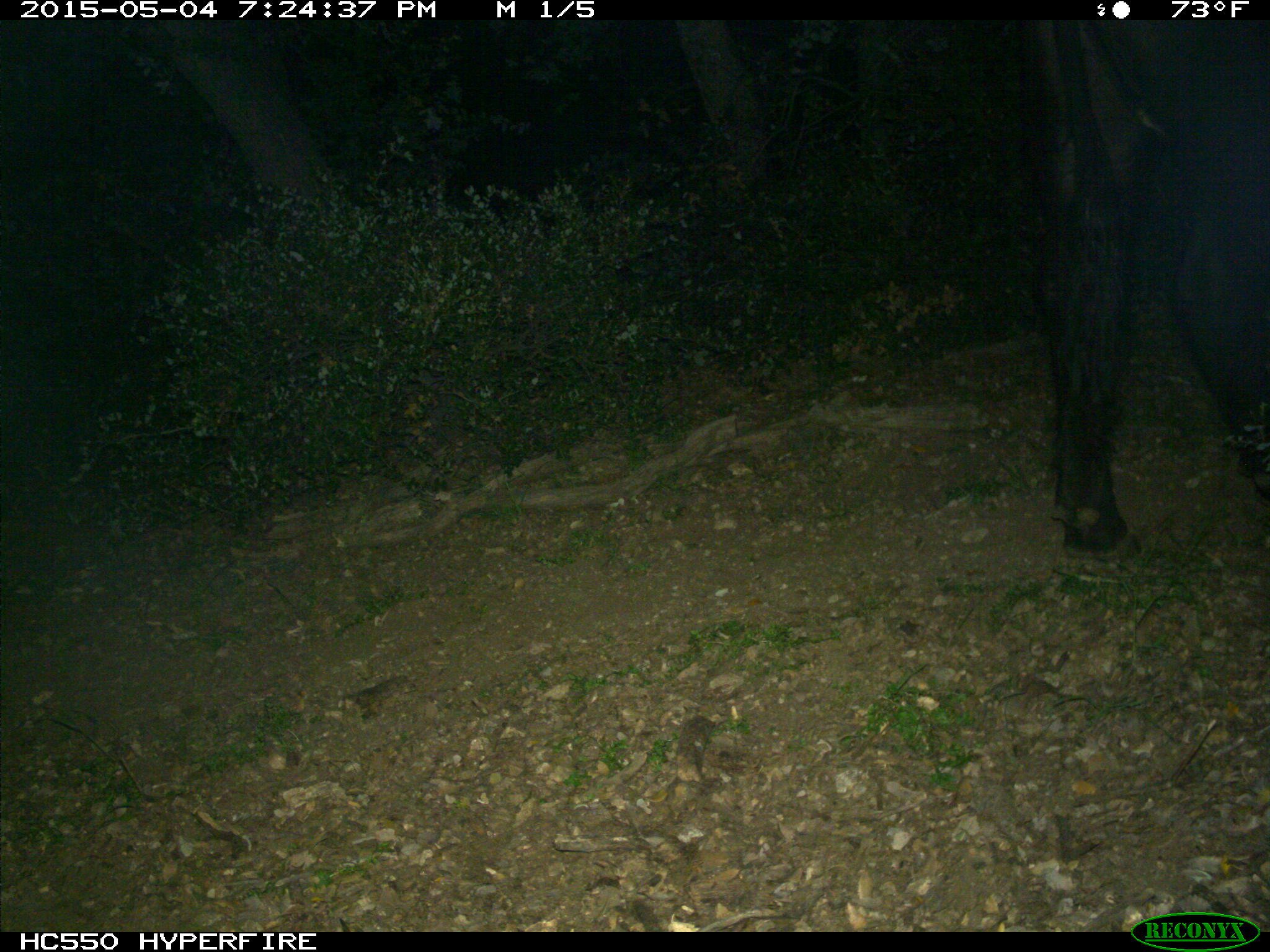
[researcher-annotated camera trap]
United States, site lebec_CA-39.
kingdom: Animalia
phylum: Chordata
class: Mammalia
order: Artiodactyla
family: Bovidae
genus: Bos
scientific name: Bos taurus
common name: domestic cow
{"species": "Bos taurus (domestic cow)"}